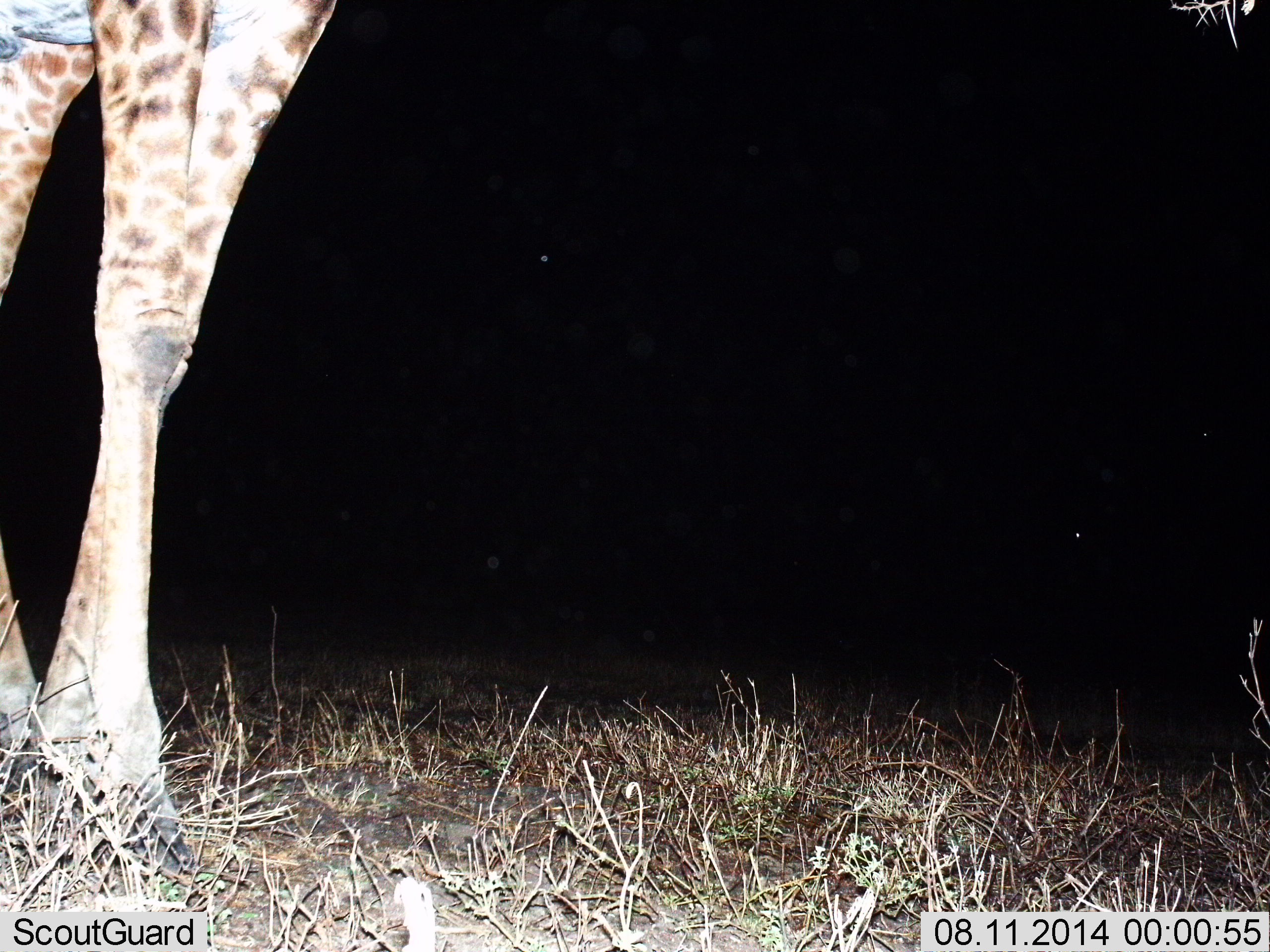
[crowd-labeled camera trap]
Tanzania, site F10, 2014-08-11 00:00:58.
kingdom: Animalia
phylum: Chordata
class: Mammalia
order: Artiodactyla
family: Giraffidae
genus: Giraffa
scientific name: Giraffa camelopardalis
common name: giraffe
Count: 1.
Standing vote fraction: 100%.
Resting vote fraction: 0%.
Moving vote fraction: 0%.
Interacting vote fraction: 0%.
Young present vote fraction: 0%.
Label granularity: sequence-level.